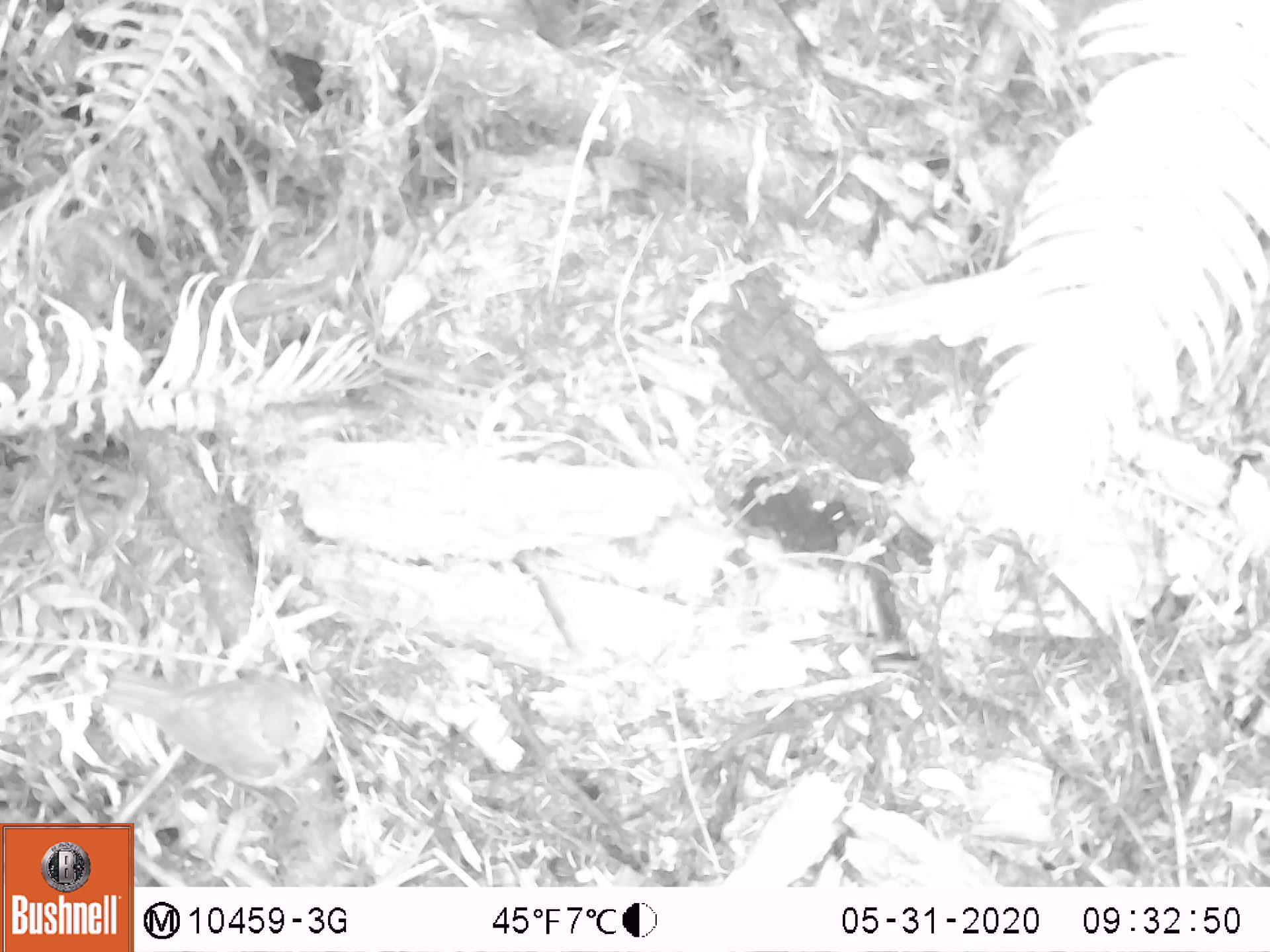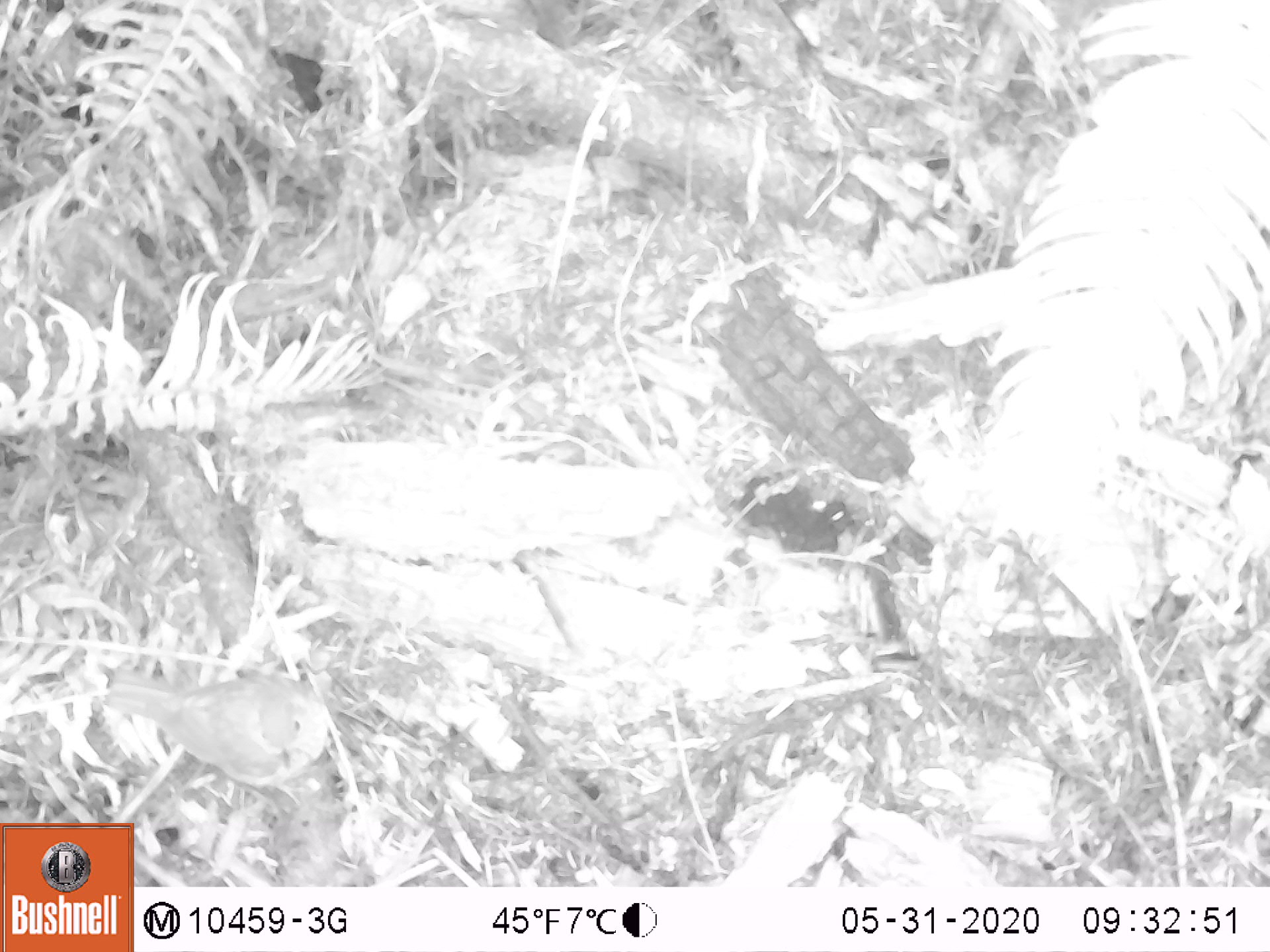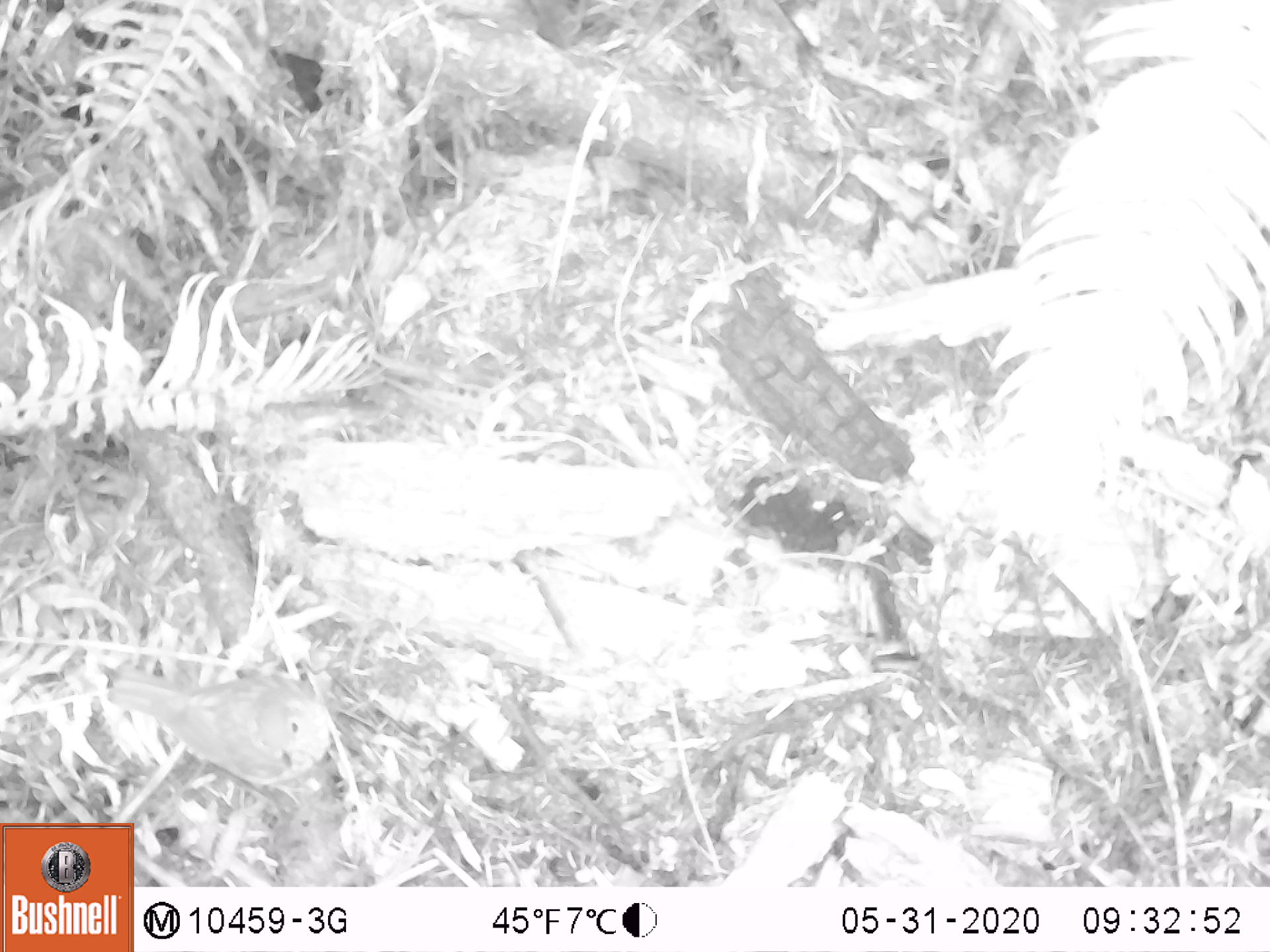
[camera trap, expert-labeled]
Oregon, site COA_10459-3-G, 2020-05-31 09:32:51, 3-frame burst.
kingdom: Animalia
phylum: Chordata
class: Aves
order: Passeriformes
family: Turdidae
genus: Catharus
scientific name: Catharus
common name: brown thrushes and nightingale-thrushes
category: catharus species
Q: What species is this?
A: Catharus species (brown thrushes and nightingale-thrushes) (Catharus).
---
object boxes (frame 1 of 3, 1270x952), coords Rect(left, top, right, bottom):
catharus species: Rect(95, 657, 331, 796)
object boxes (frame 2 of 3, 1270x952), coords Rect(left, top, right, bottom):
catharus species: Rect(95, 659, 331, 787)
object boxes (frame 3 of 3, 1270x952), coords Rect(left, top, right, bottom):
catharus species: Rect(100, 650, 333, 793)